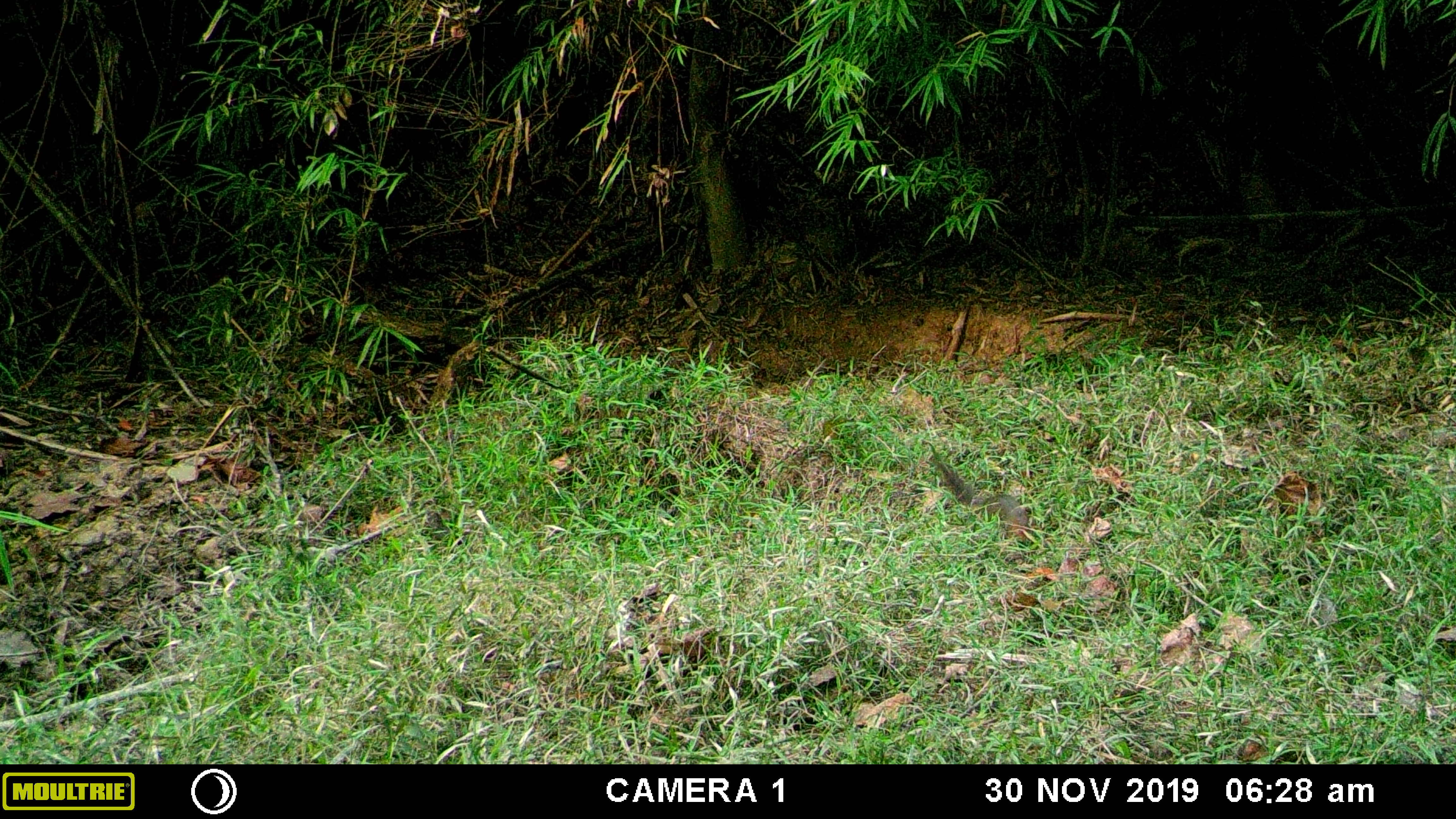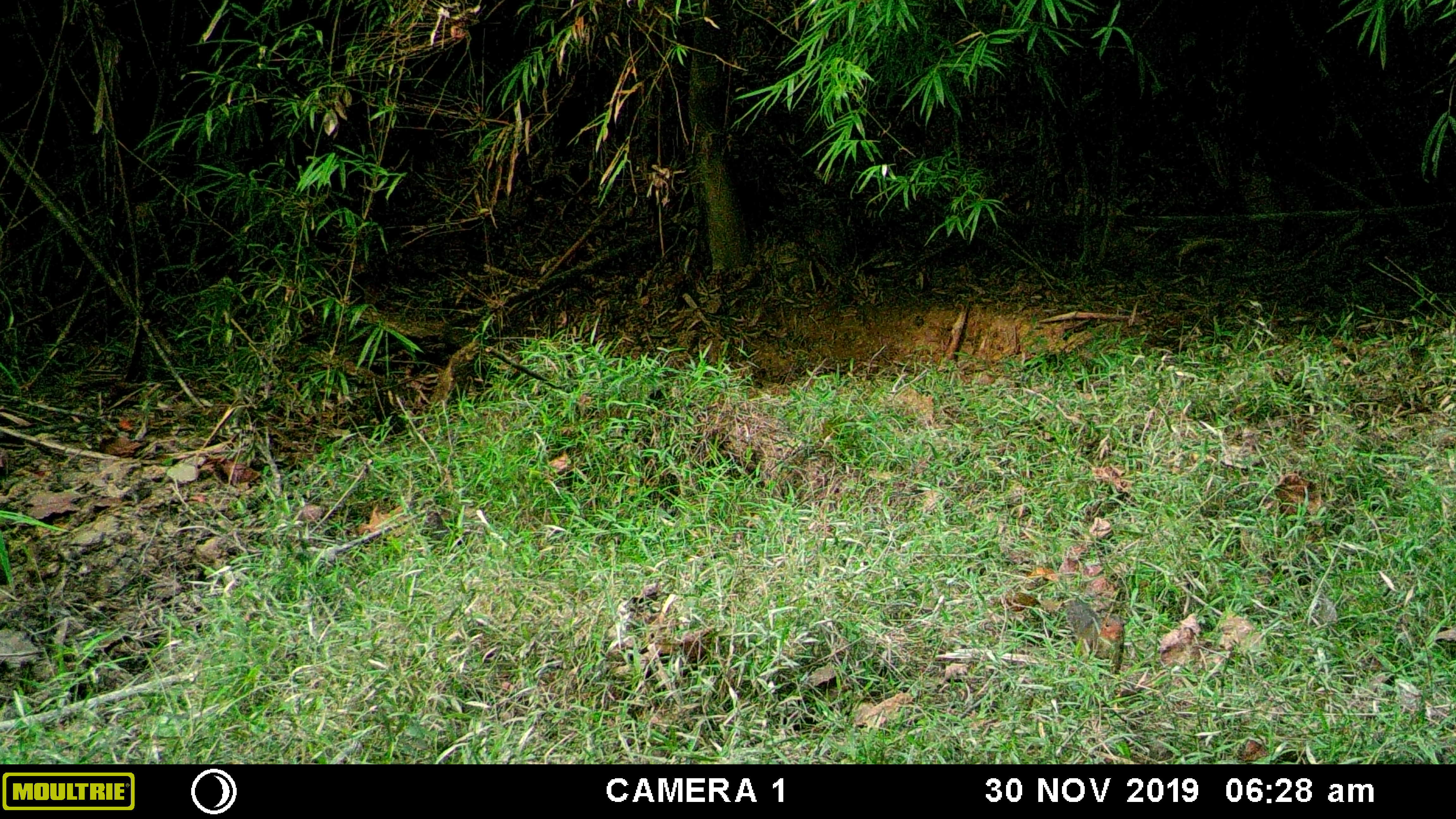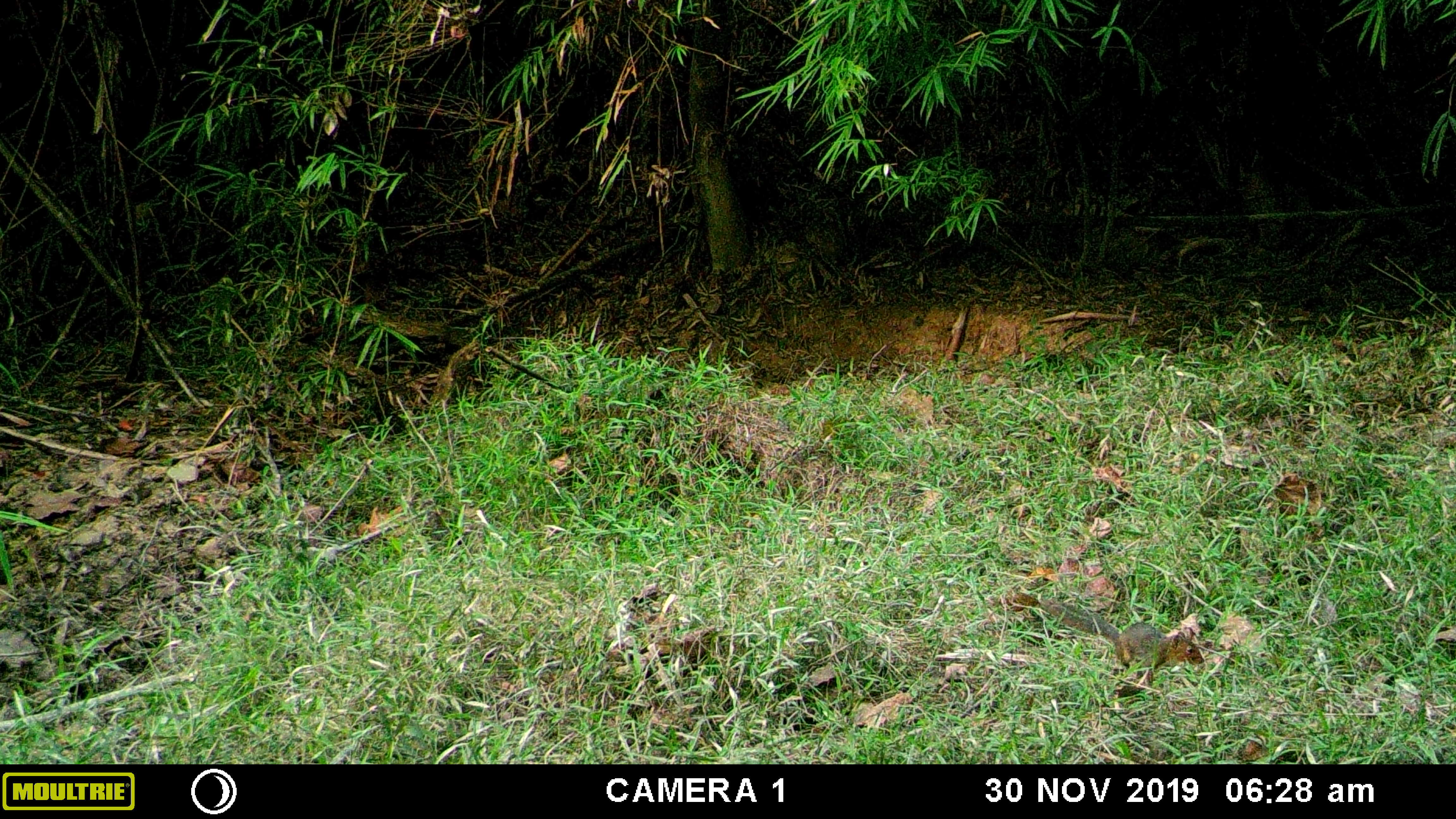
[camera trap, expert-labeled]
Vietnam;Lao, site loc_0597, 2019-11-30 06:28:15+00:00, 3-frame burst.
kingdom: Animalia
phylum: Chordata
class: Mammalia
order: Rodentia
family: Sciuridae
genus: Dremomys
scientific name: Dremomys rufigenis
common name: red-cheeked squirrel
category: red cheeked squirrel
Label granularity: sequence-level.